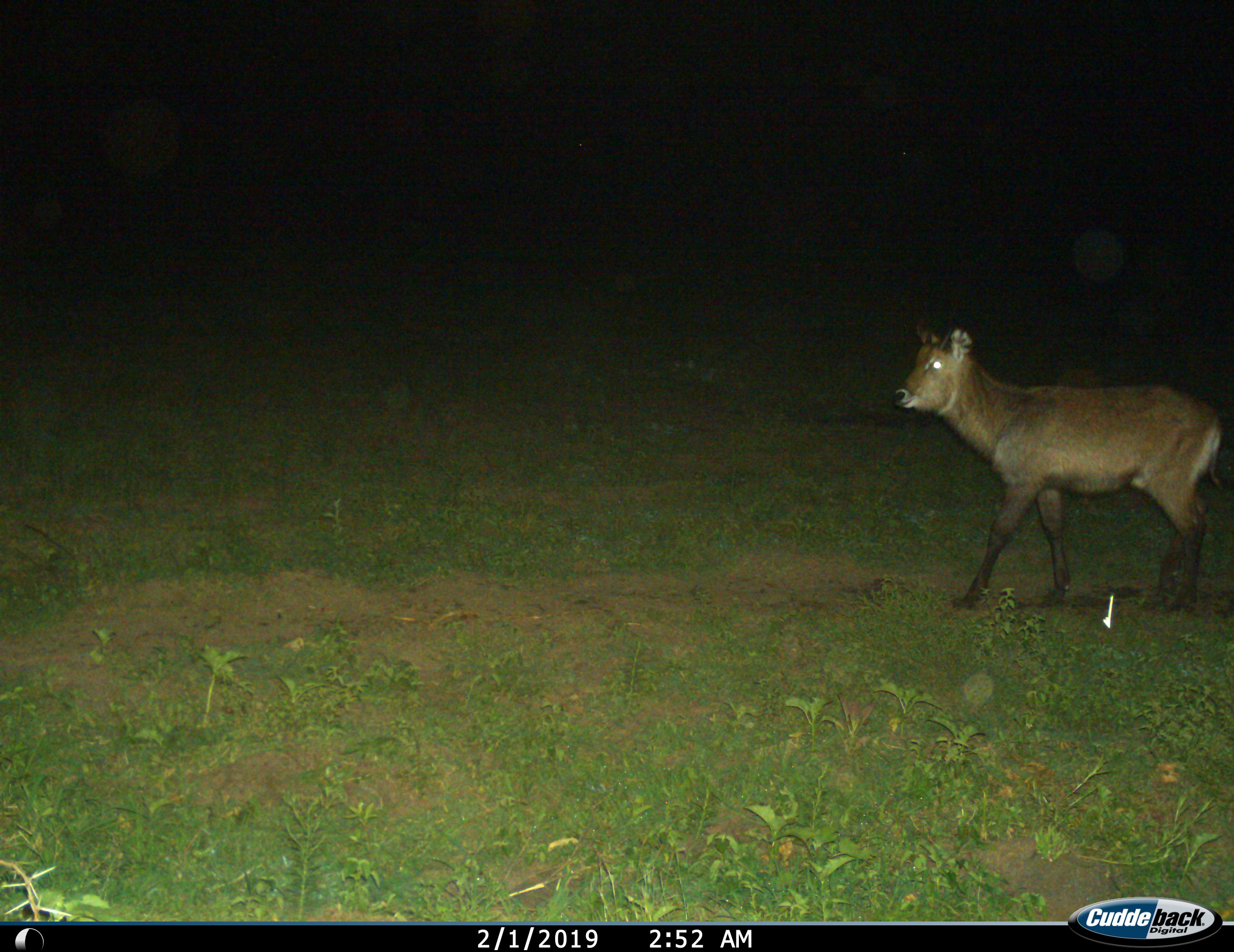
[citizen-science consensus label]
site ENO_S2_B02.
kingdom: Animalia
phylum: Chordata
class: Mammalia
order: Artiodactyla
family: Bovidae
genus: Kobus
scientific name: Kobus ellipsiprymnus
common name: waterbuck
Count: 1.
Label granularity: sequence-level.